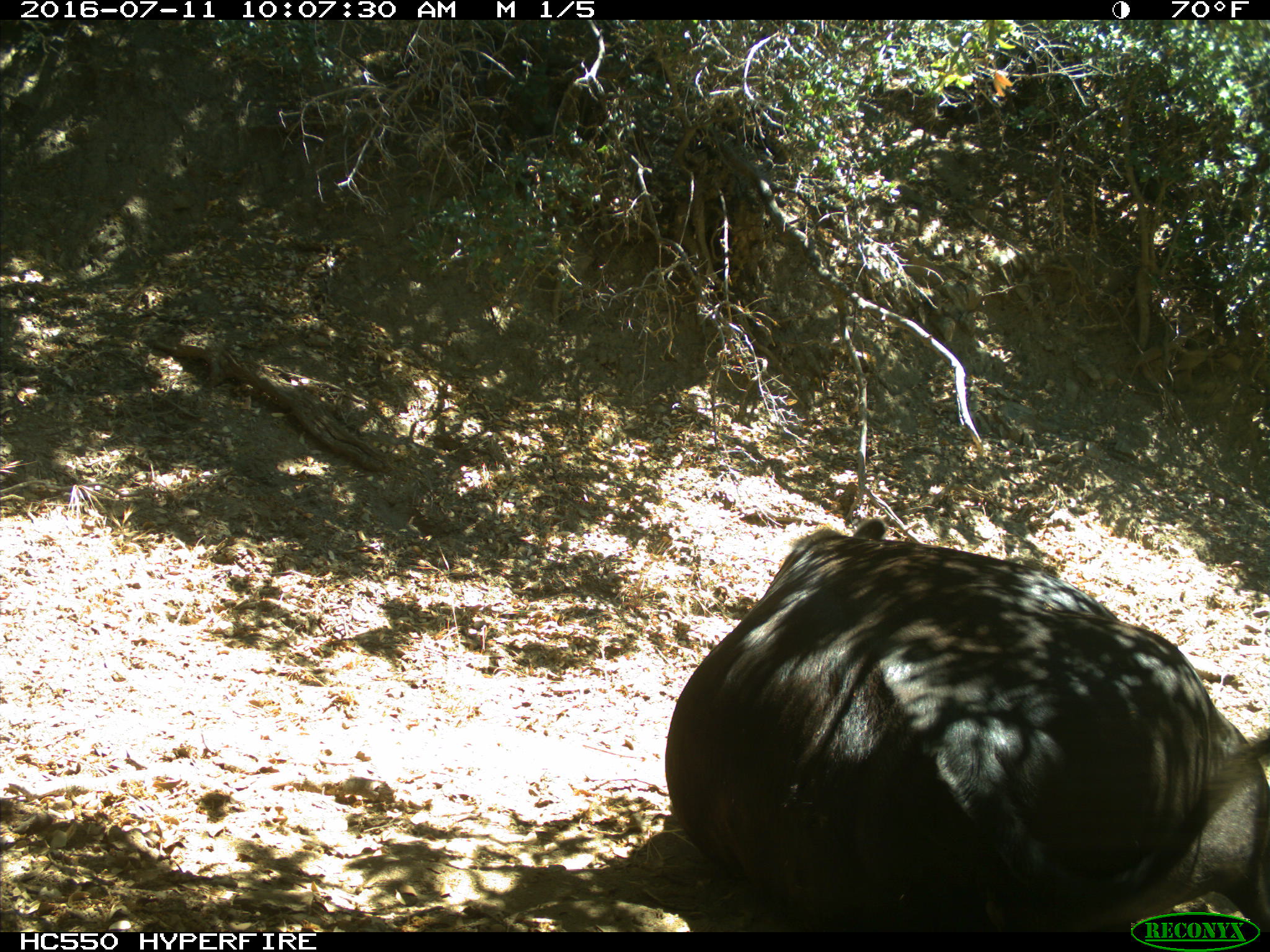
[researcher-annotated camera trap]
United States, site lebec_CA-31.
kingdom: Animalia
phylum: Chordata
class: Mammalia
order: Artiodactyla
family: Bovidae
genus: Bos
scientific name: Bos taurus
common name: domestic cow